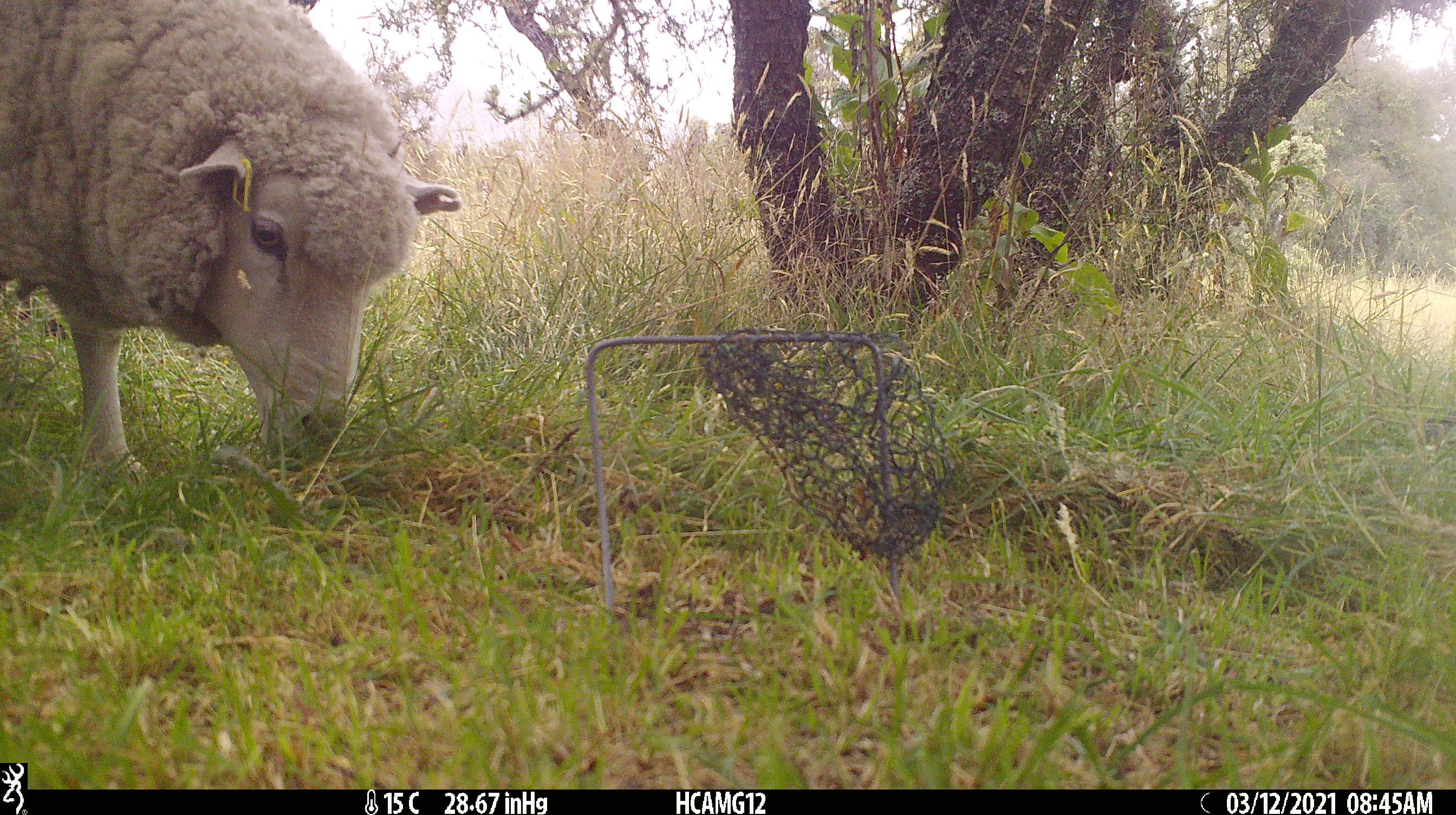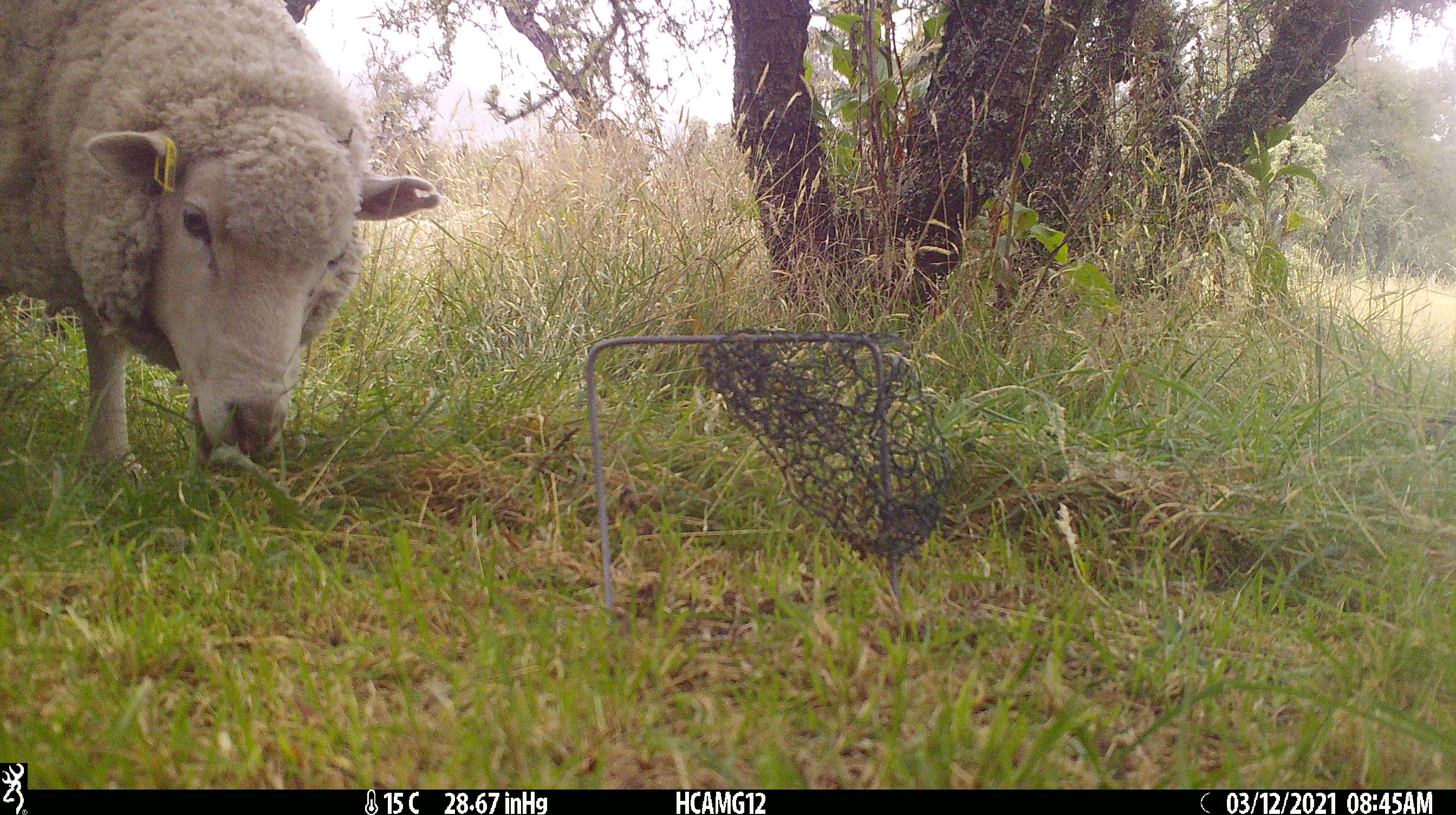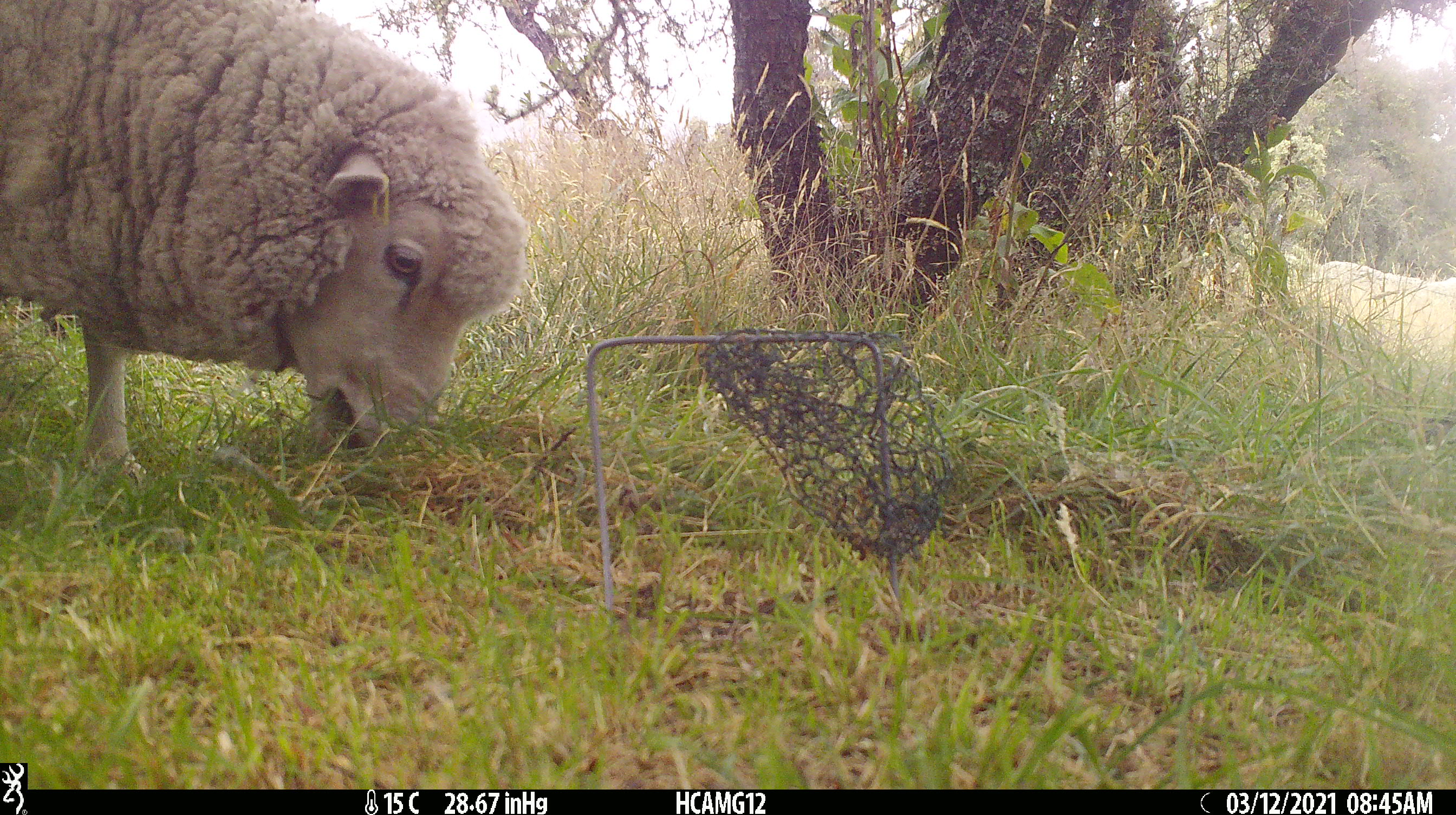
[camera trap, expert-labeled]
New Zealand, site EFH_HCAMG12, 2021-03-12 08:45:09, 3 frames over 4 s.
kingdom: Animalia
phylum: Chordata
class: Mammalia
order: Artiodactyla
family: Bovidae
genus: Ovis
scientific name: Ovis aries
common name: domestic sheep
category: sheep